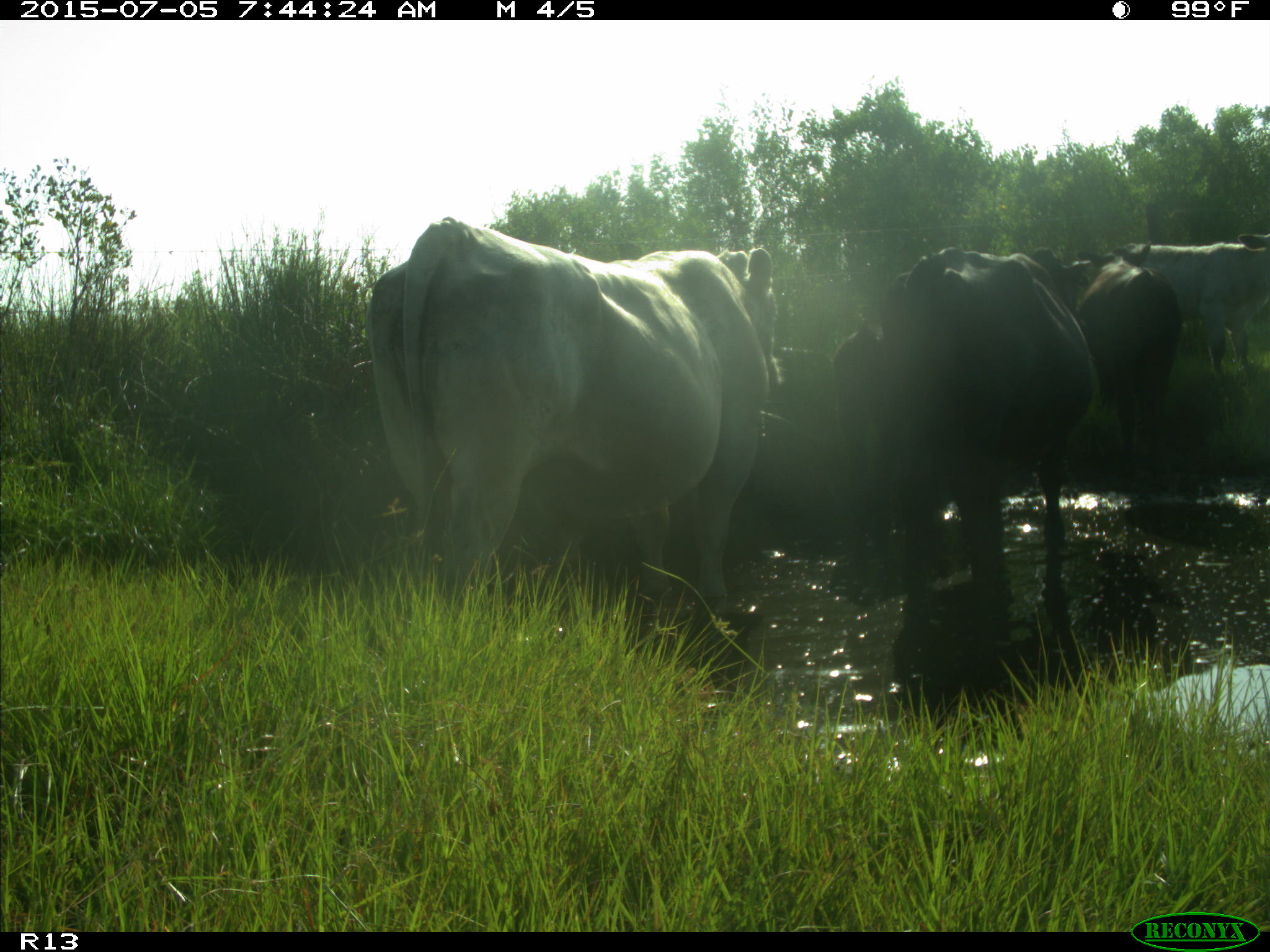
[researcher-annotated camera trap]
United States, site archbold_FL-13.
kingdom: Animalia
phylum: Chordata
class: Mammalia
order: Artiodactyla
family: Bovidae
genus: Bos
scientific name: Bos taurus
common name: domestic cow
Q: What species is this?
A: Bos taurus (domestic cow).